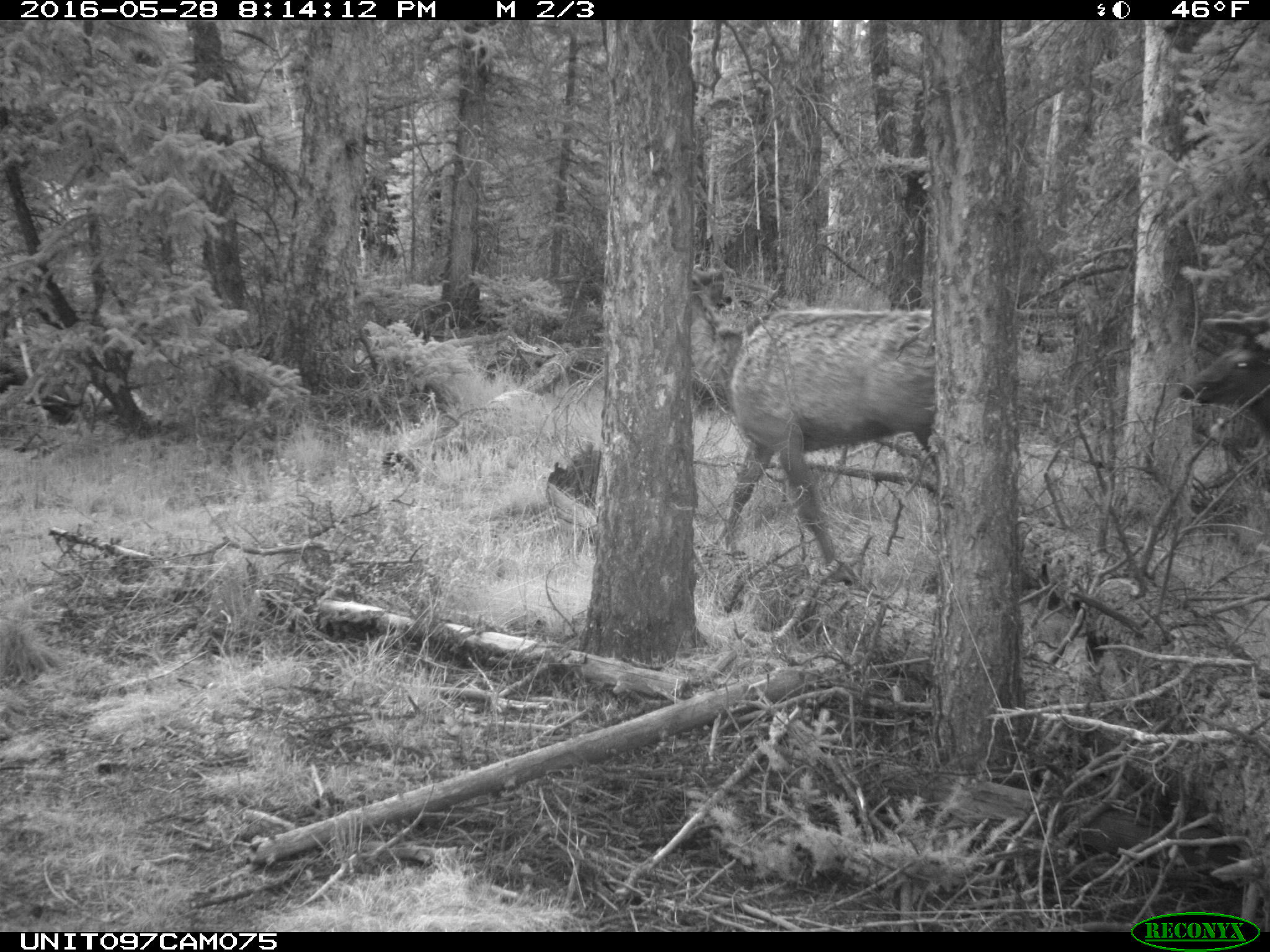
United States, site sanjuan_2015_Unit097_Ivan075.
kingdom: Animalia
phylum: Chordata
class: Mammalia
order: Artiodactyla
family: Cervidae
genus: Cervus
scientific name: Cervus elaphus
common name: red deer